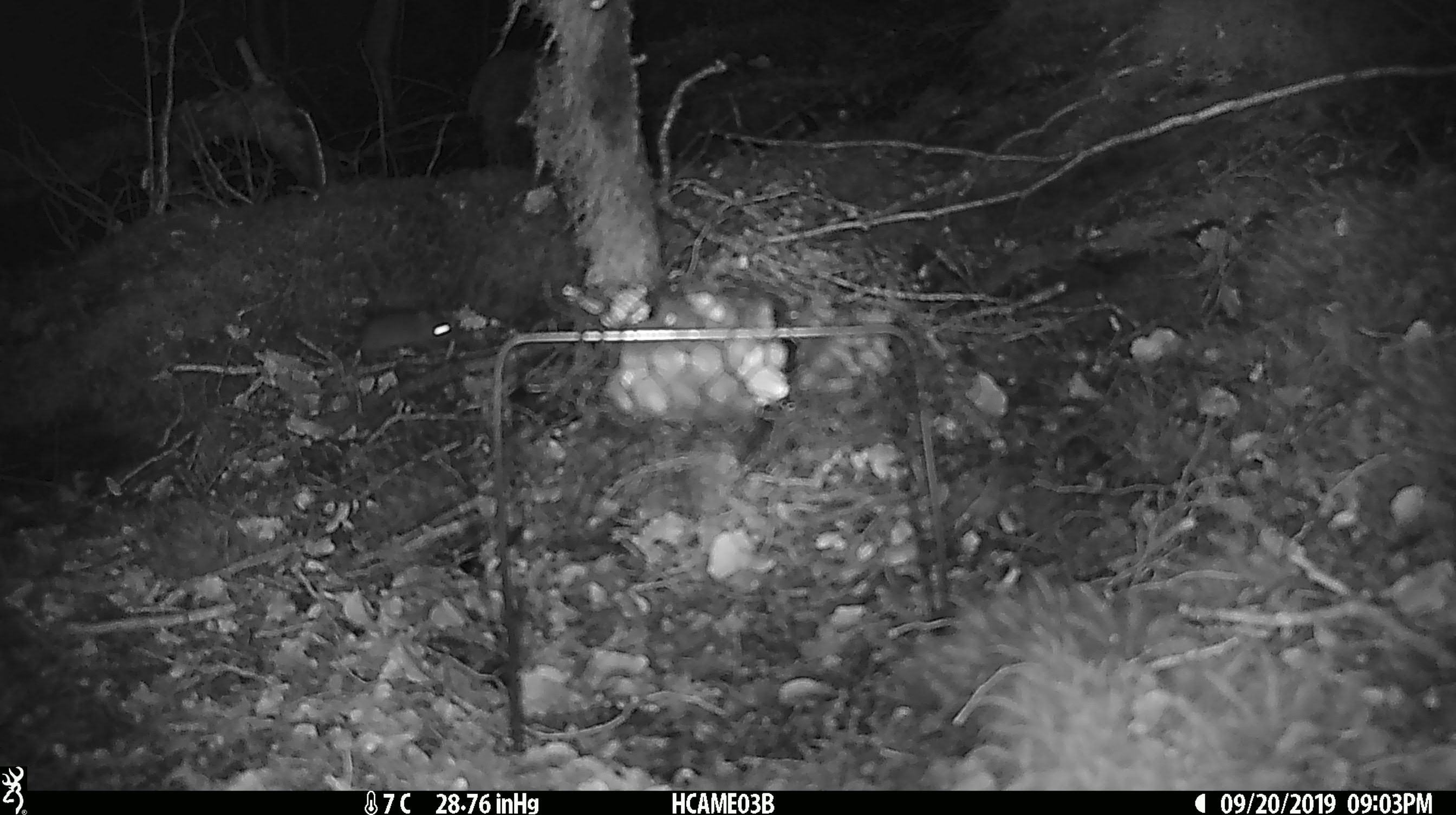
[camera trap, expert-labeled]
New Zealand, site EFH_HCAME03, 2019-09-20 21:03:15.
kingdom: Animalia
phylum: Chordata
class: Mammalia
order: Rodentia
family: Muridae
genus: Mus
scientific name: Mus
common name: mouse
Mouse (Mus).